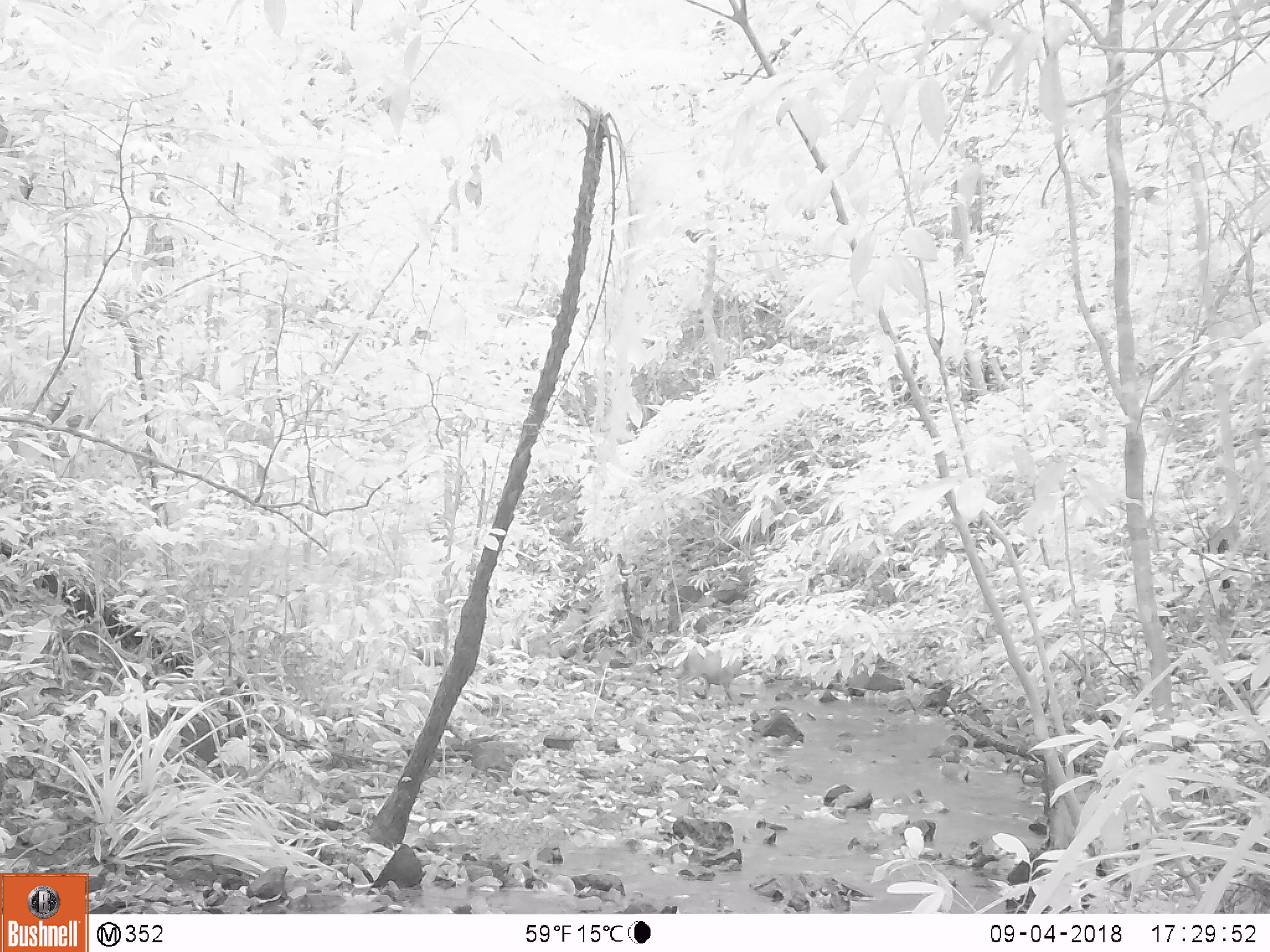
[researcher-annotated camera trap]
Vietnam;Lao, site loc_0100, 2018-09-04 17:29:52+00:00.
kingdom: Animalia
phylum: Chordata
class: Mammalia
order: Artiodactyla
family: Cervidae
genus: Muntiacus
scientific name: Muntiacus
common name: muntjacs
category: unidentified muntjac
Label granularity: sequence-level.